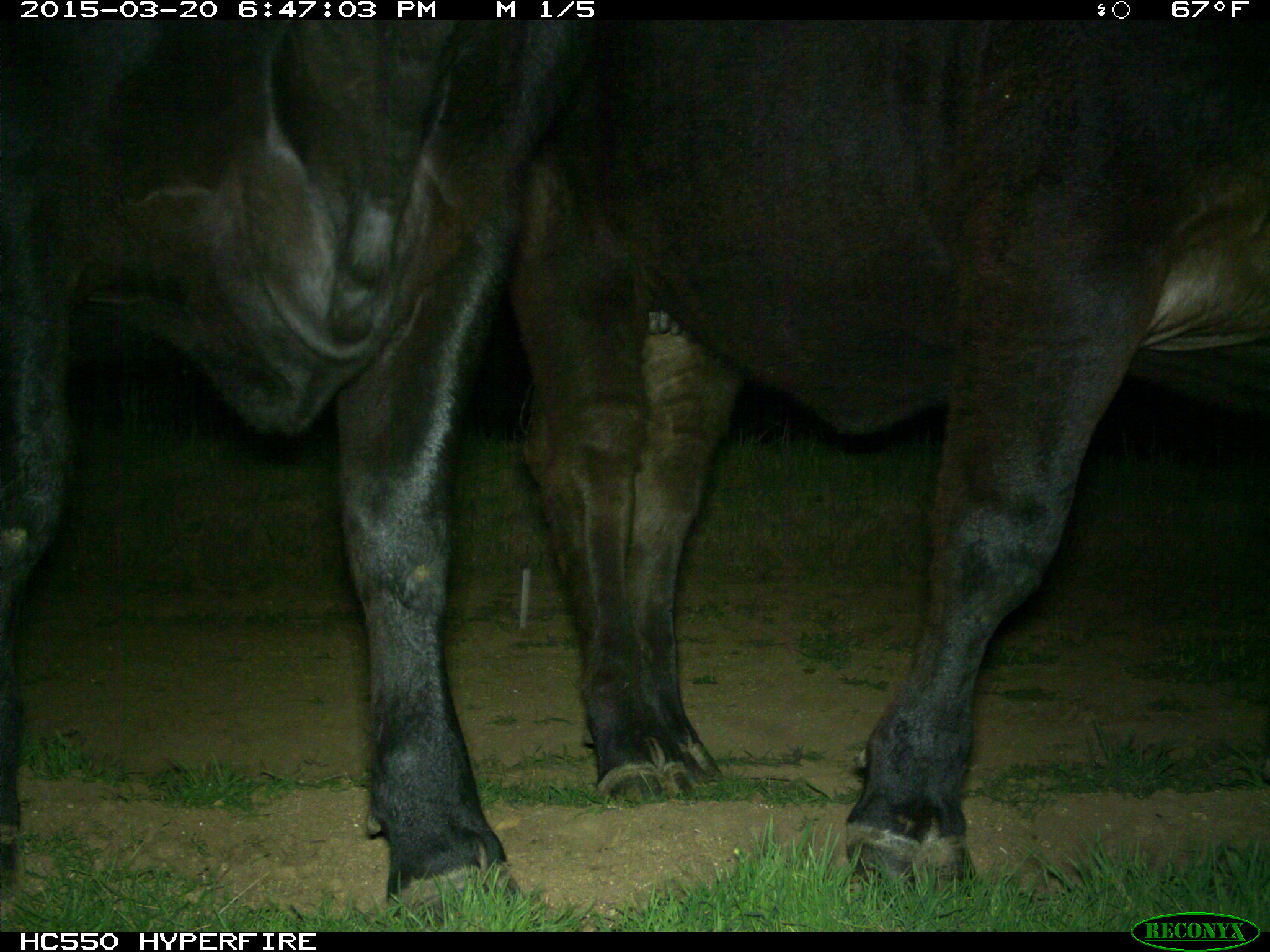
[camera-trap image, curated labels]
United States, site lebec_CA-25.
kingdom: Animalia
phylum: Chordata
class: Mammalia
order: Artiodactyla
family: Bovidae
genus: Bos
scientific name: Bos taurus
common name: domestic cow